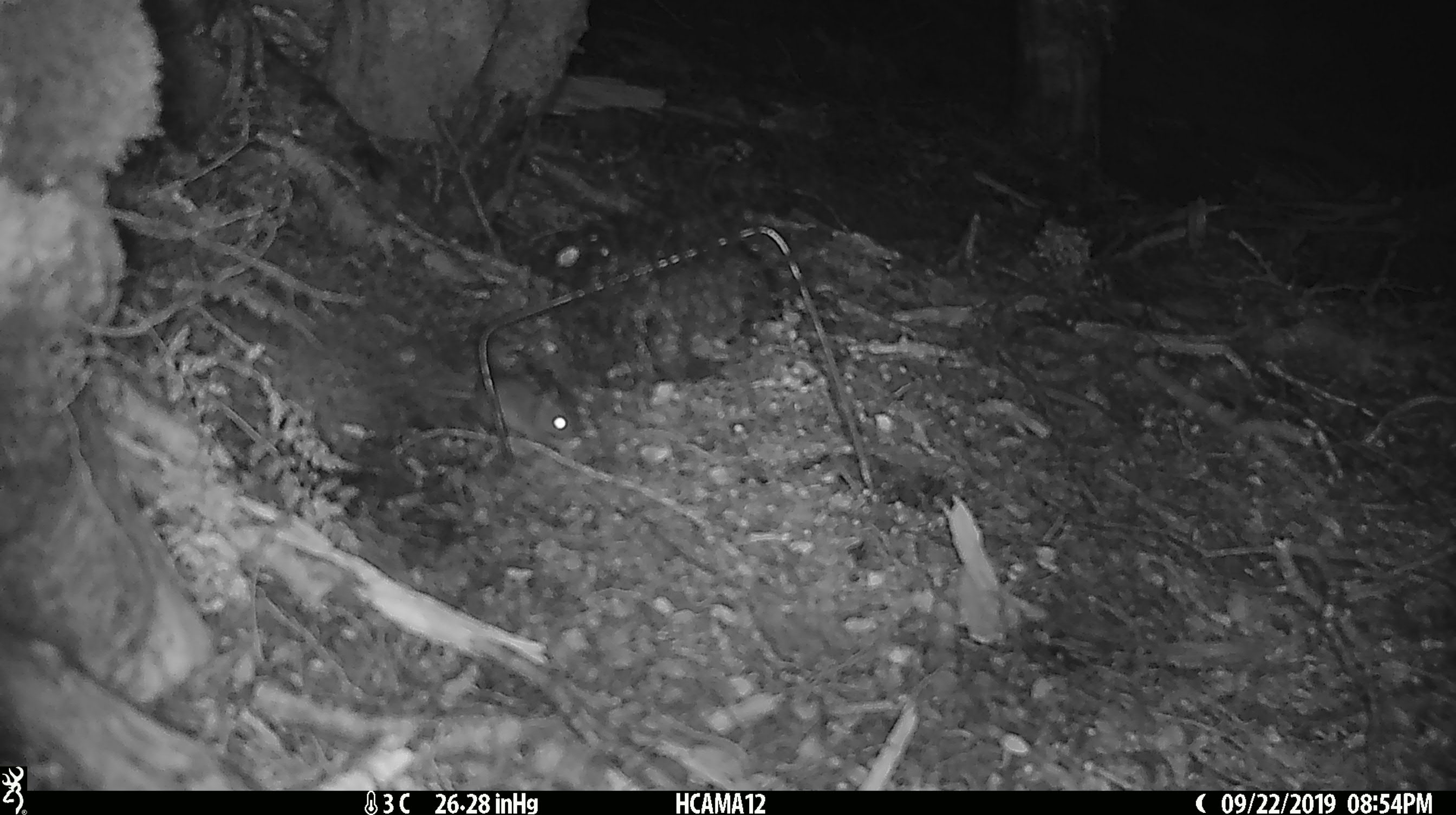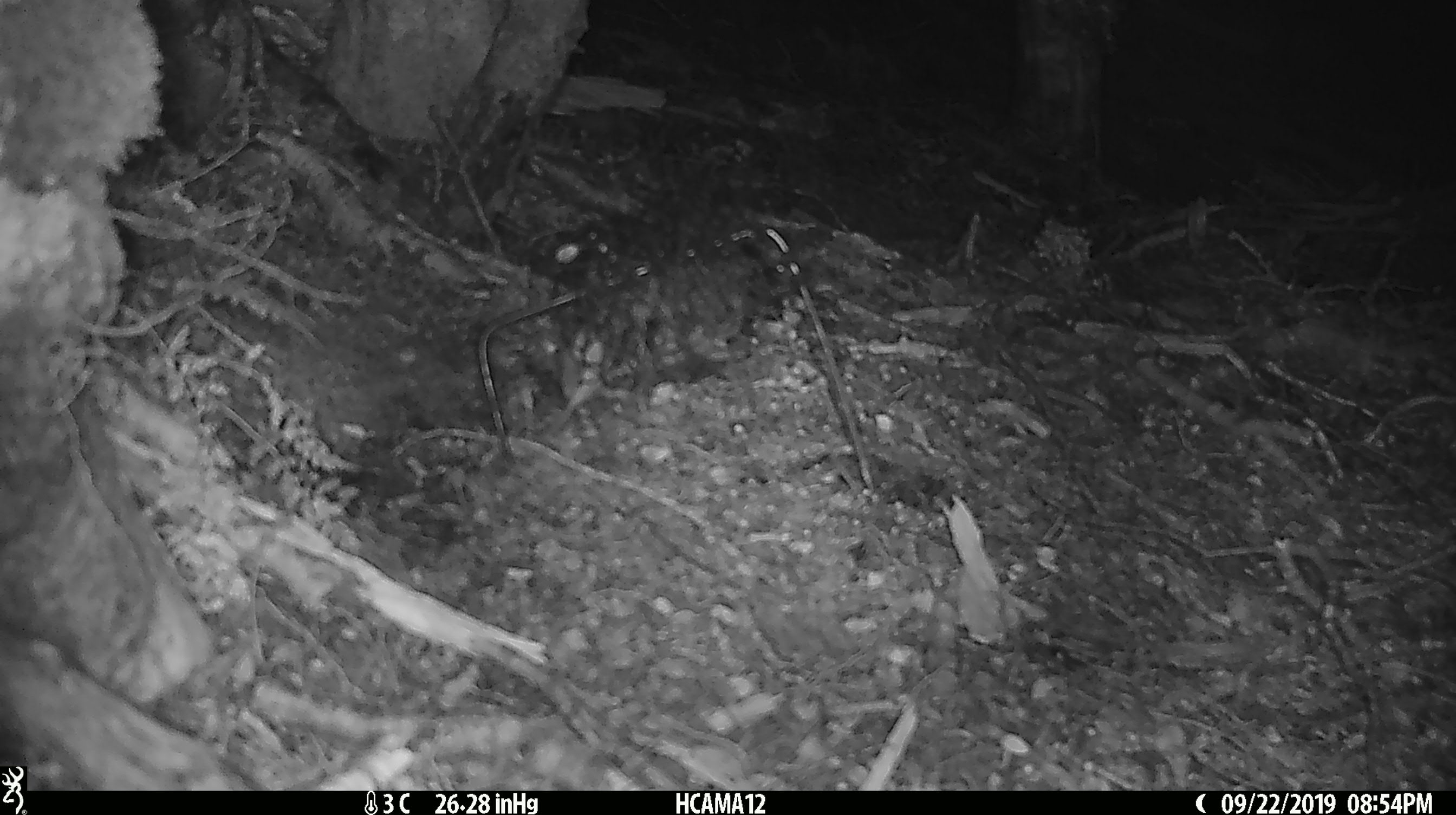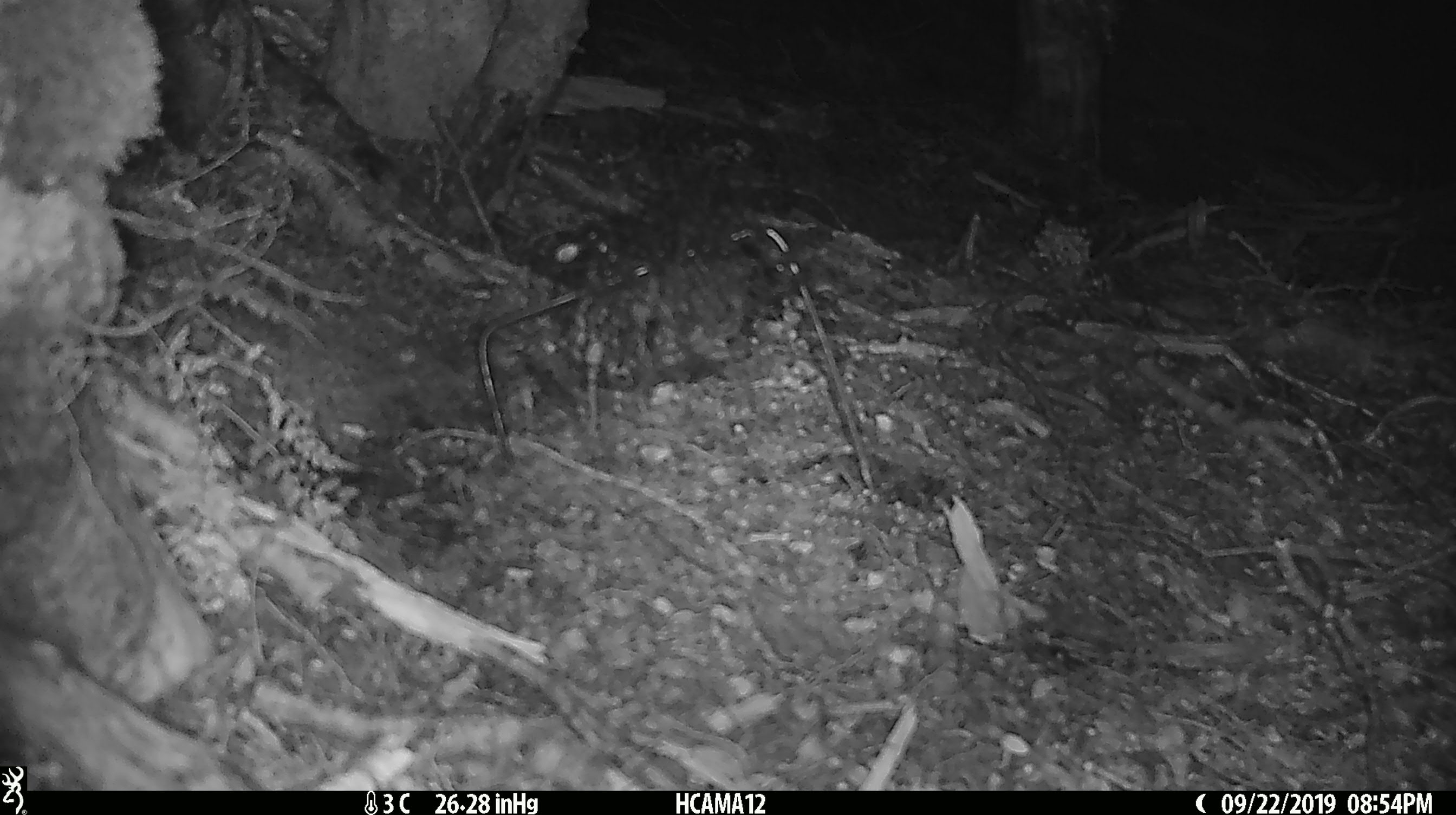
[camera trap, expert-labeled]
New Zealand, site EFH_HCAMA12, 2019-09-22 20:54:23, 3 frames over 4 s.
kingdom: Animalia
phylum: Chordata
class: Mammalia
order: Rodentia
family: Muridae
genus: Mus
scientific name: Mus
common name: mouse